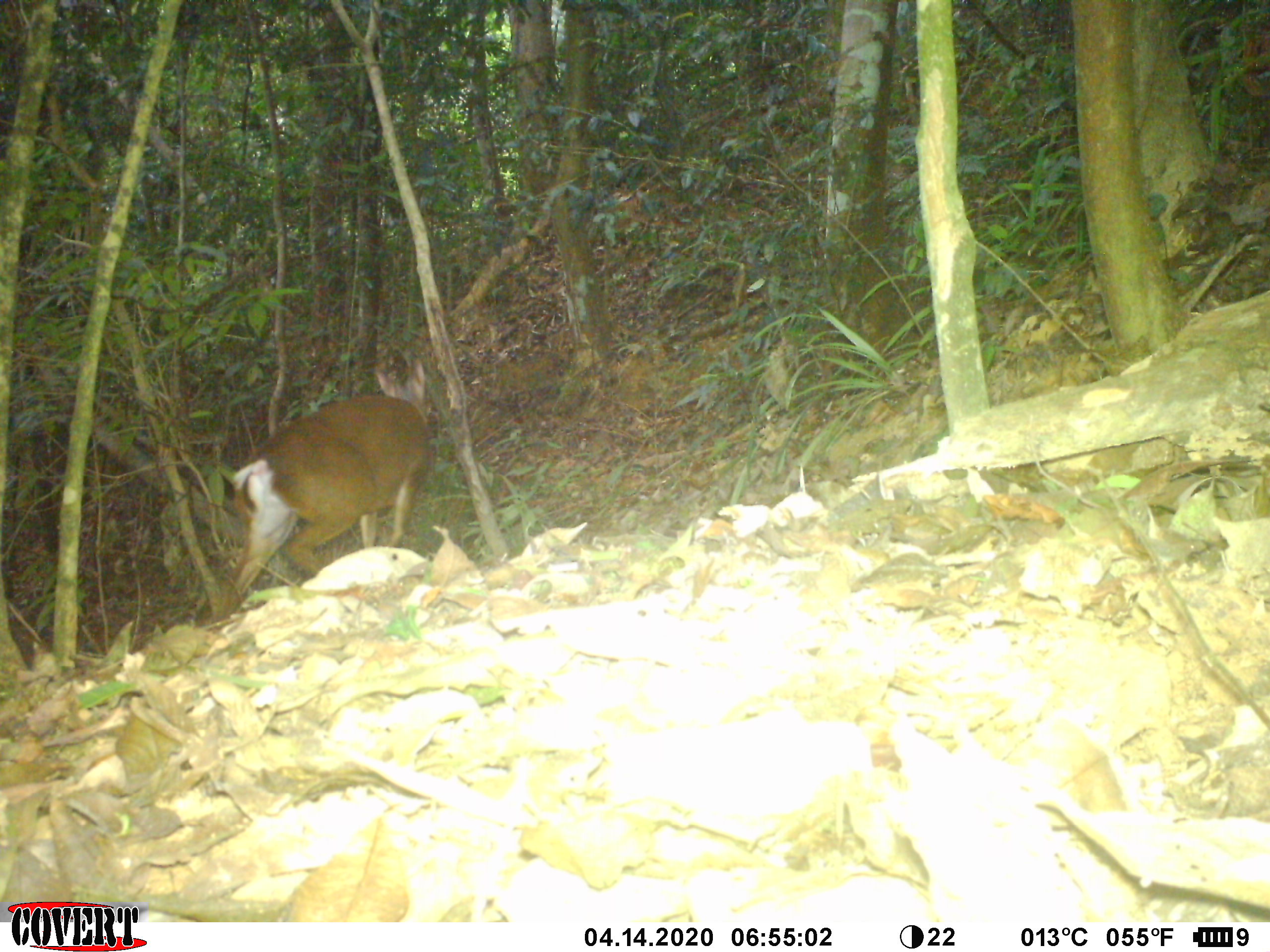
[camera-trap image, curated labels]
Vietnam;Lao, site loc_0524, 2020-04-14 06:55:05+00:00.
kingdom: Animalia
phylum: Chordata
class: Mammalia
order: Artiodactyla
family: Cervidae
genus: Muntiacus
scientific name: Muntiacus vuquangensis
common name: large-antlered muntjac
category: large antlered muntjac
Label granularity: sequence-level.